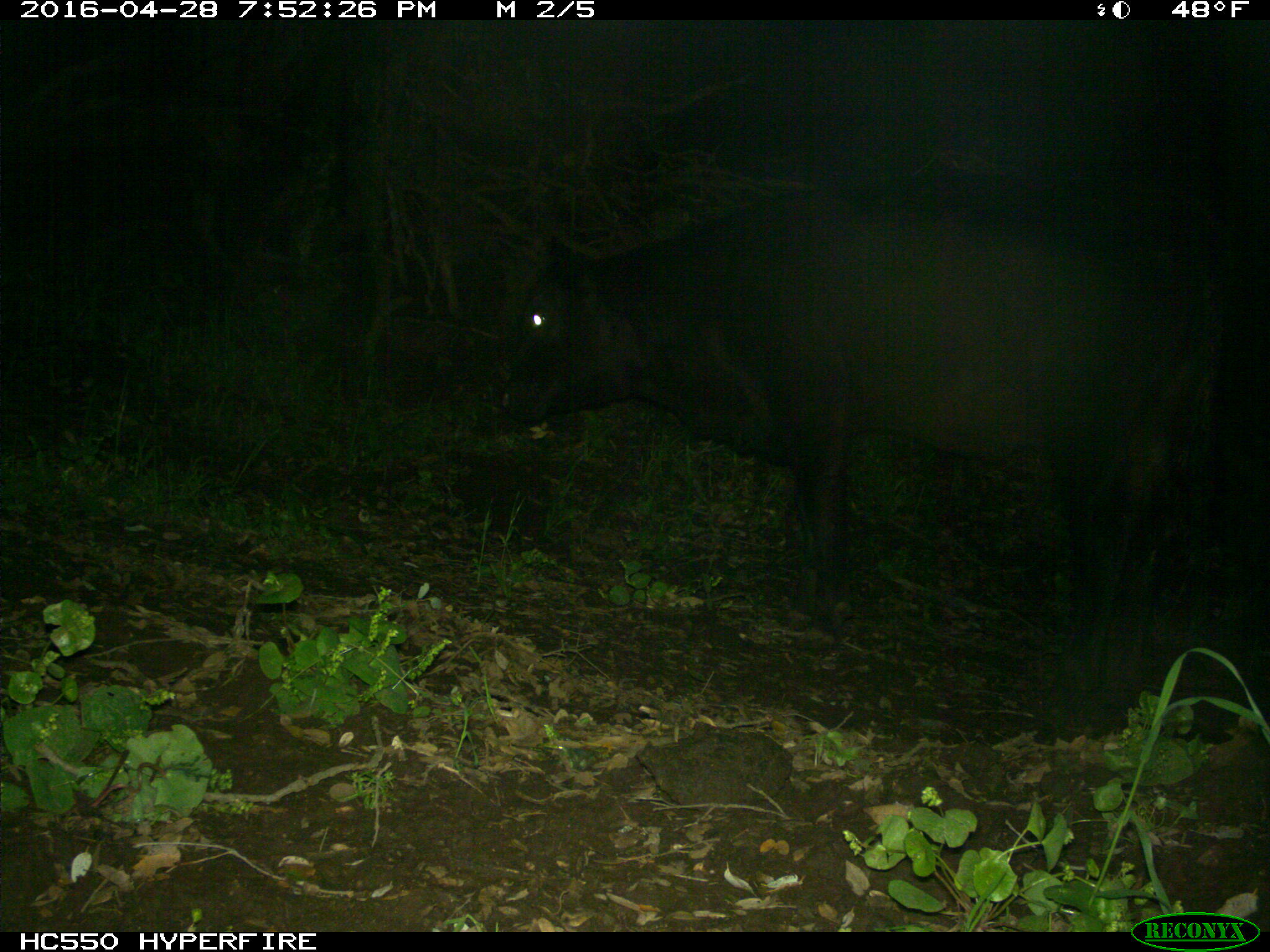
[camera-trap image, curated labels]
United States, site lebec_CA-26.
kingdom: Animalia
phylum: Chordata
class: Mammalia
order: Artiodactyla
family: Bovidae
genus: Bos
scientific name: Bos taurus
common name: domestic cow